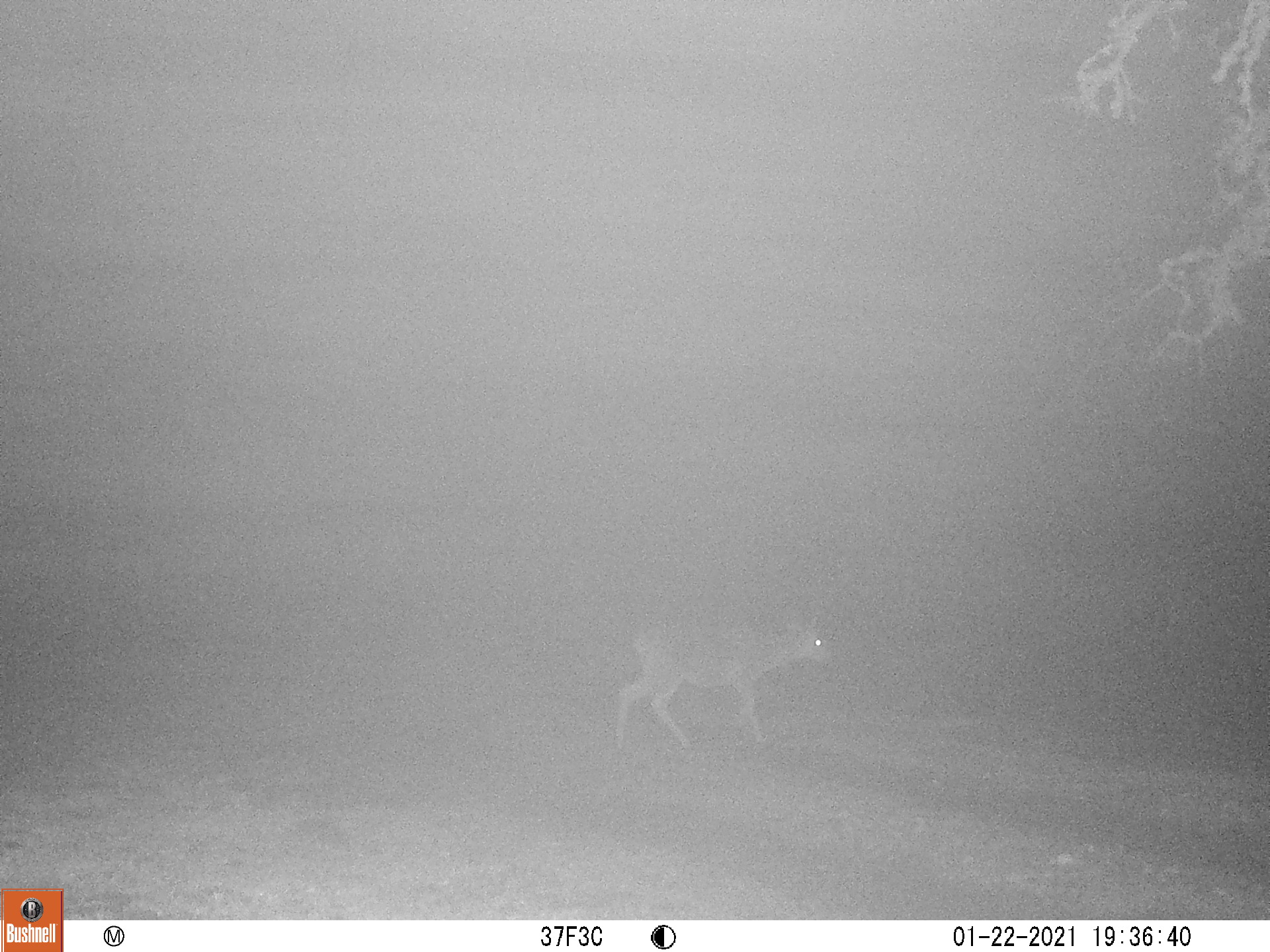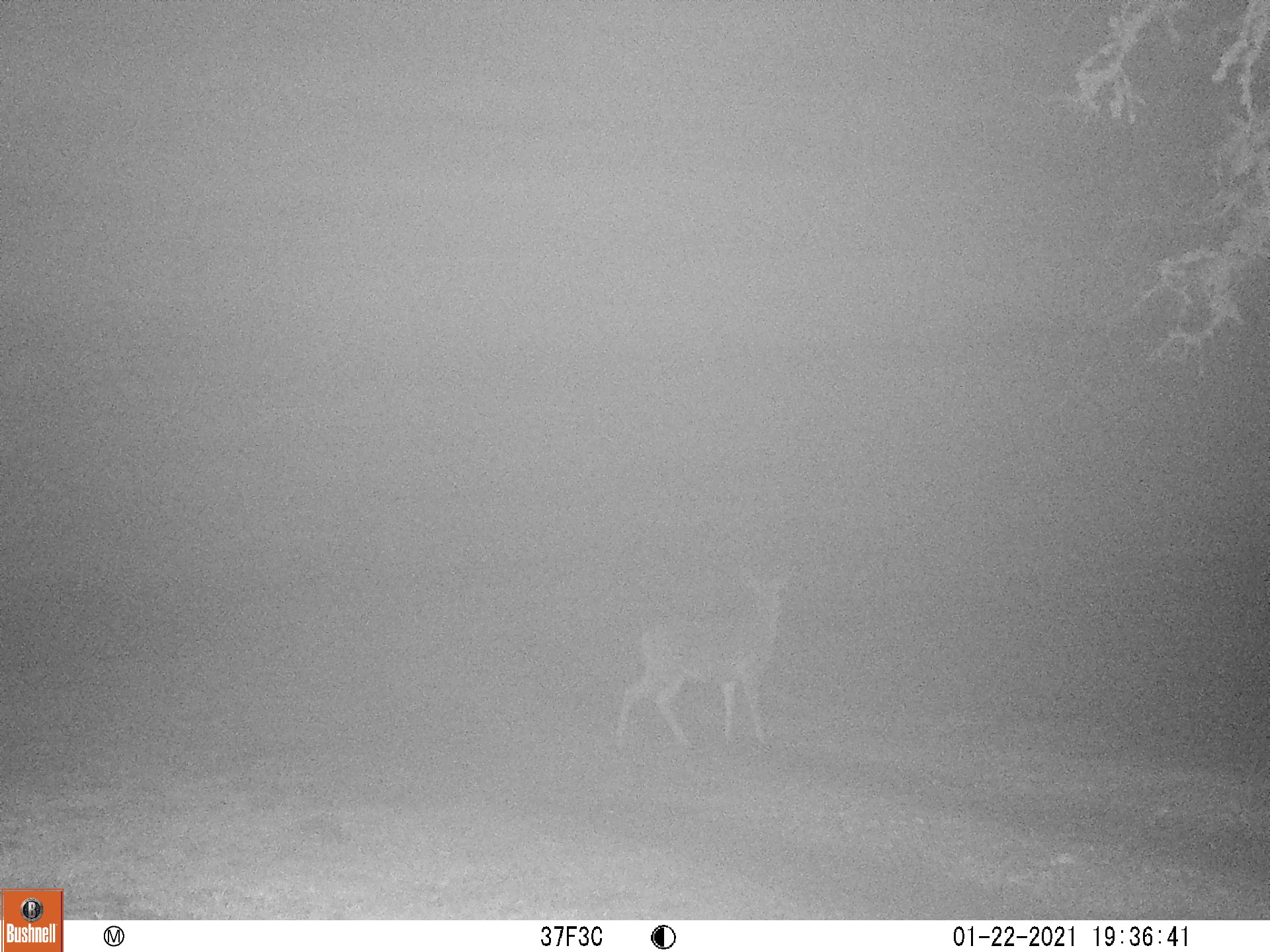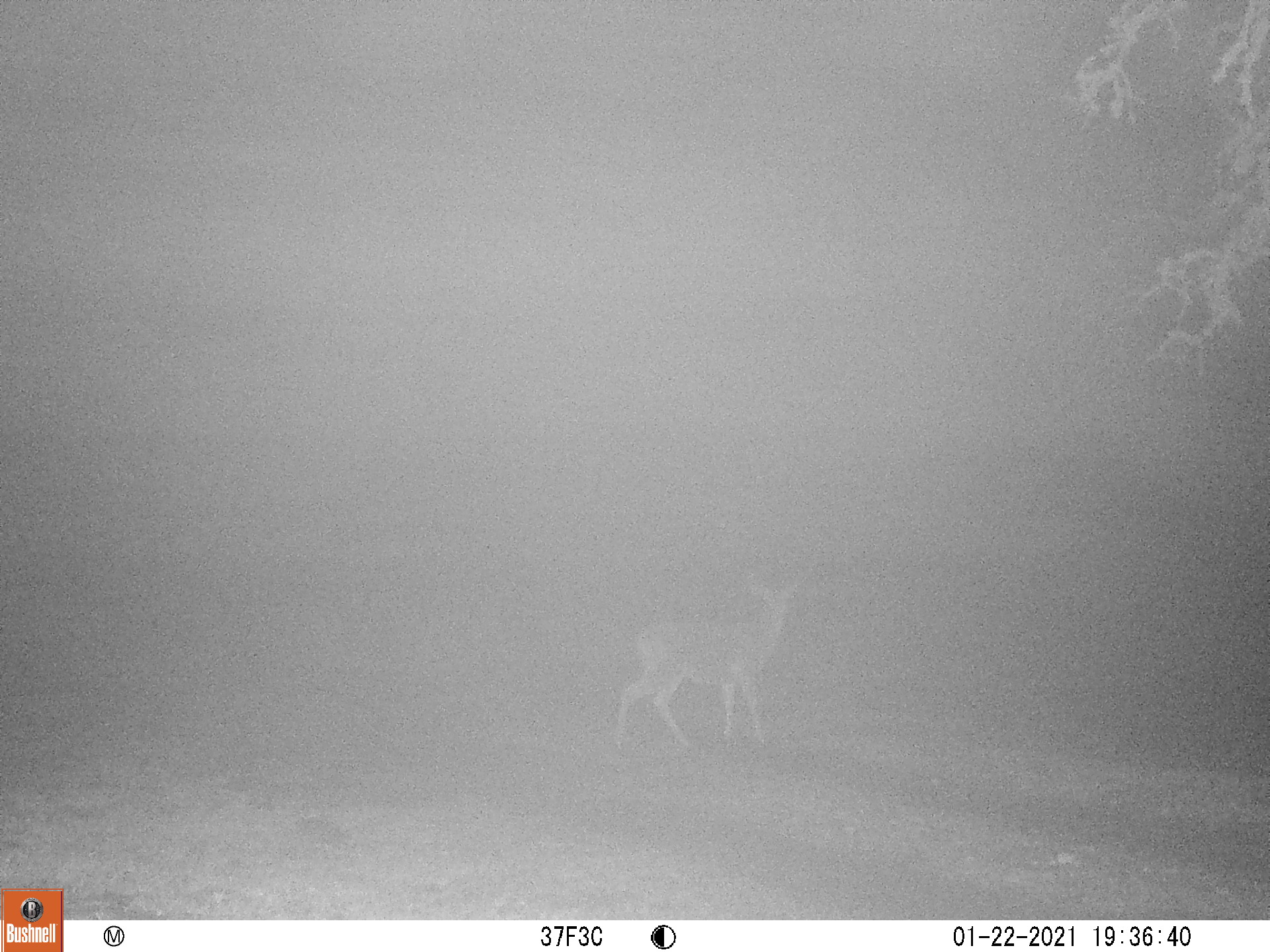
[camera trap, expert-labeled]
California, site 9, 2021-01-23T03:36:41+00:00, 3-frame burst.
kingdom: Animalia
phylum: Chordata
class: Mammalia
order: Artiodactyla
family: Cervidae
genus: Odocoileus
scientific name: Odocoileus hemionus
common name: mule deer